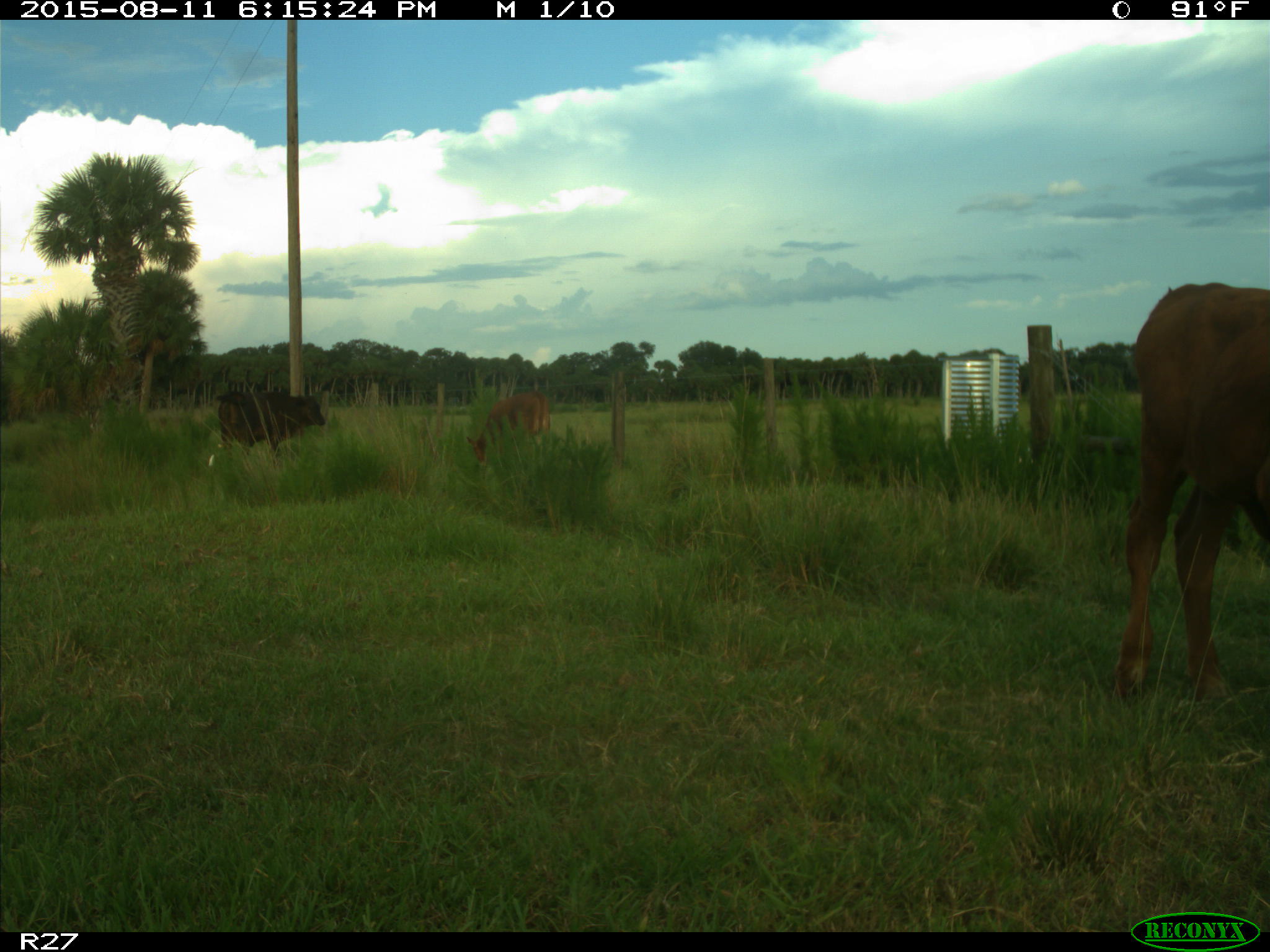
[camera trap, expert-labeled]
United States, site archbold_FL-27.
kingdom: Animalia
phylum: Chordata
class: Mammalia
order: Artiodactyla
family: Bovidae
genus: Bos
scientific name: Bos taurus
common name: domestic cow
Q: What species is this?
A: Bos taurus (domestic cow).